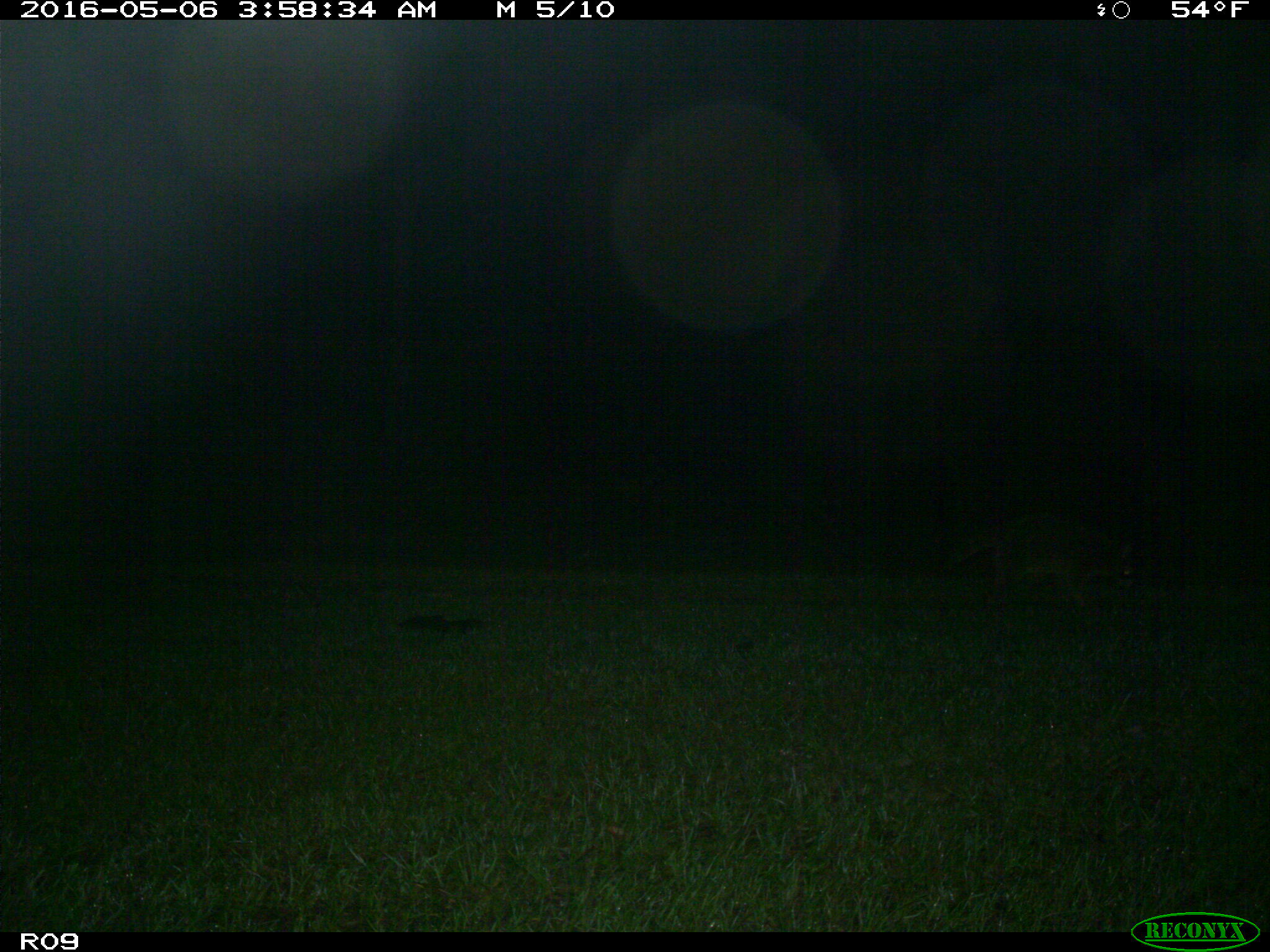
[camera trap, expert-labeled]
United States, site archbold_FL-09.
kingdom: Animalia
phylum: Chordata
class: Mammalia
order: Carnivora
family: Procyonidae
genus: Procyon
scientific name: Procyon lotor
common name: common raccoon